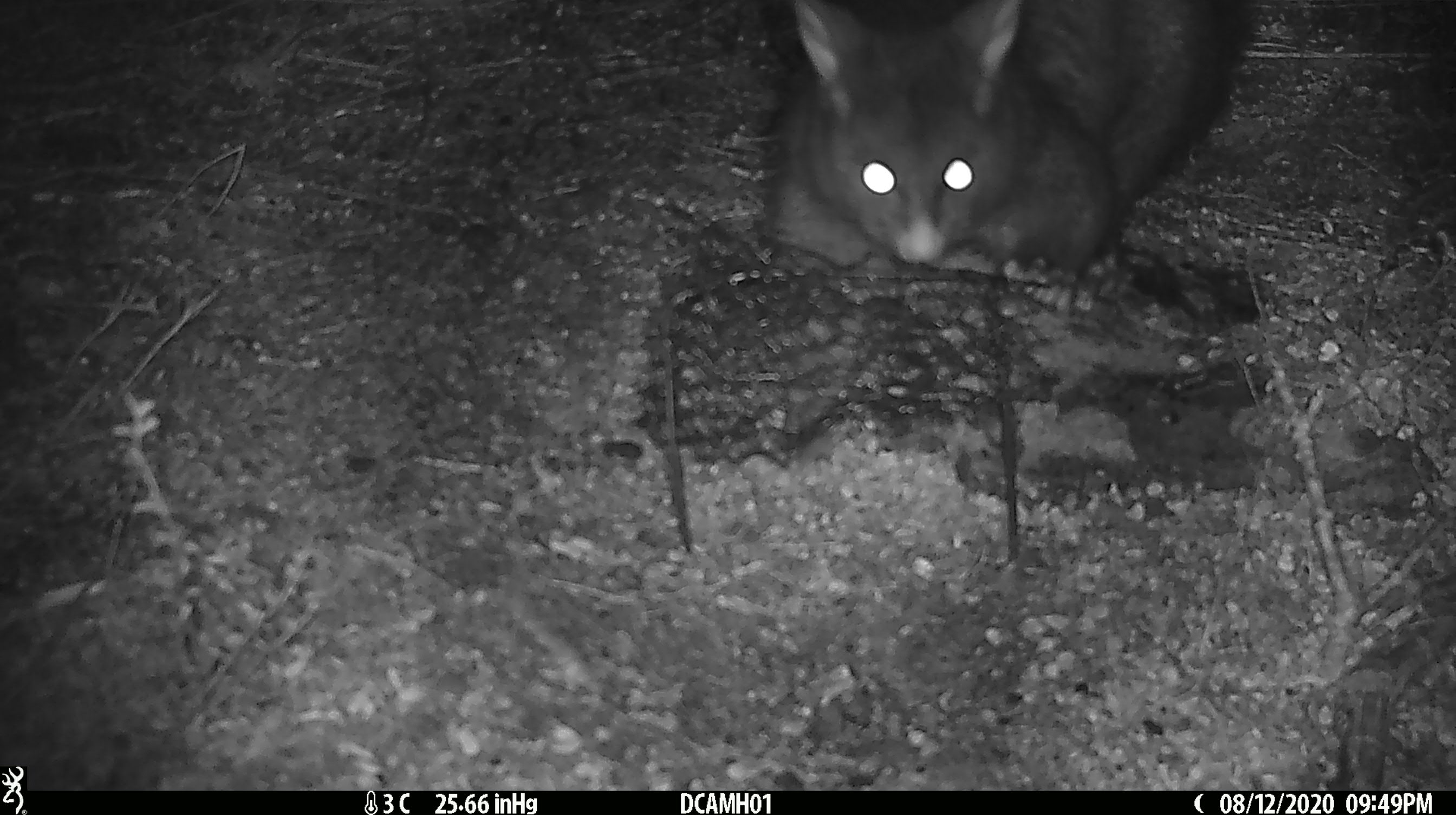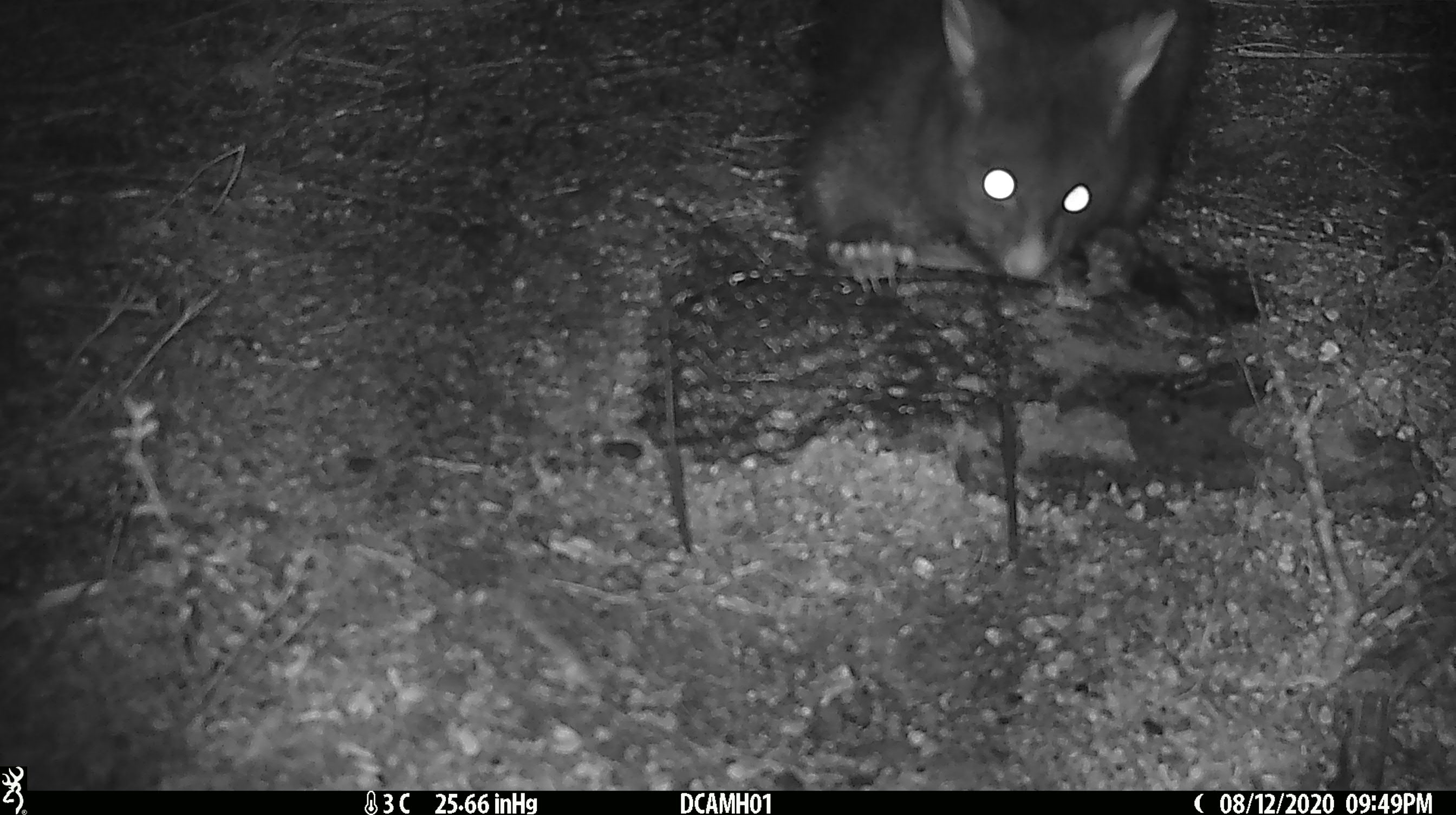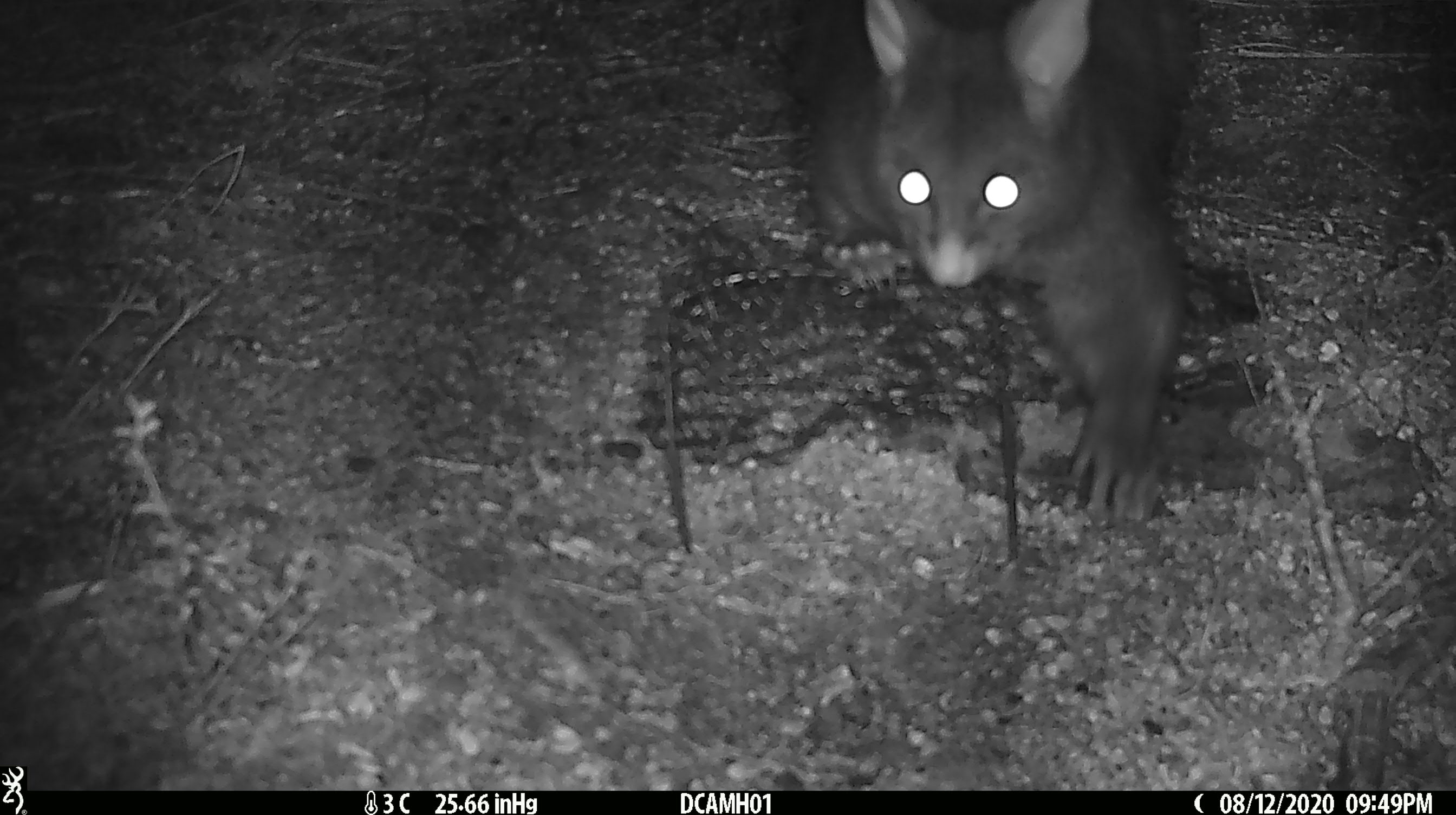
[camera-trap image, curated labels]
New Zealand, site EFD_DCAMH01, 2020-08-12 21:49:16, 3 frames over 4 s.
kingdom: Animalia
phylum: Chordata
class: Mammalia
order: Diprotodontia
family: Phalangeridae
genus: Trichosurus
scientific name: Trichosurus vulpecula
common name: common brushtail possum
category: possum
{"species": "possum (common brushtail possum) (Trichosurus vulpecula)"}